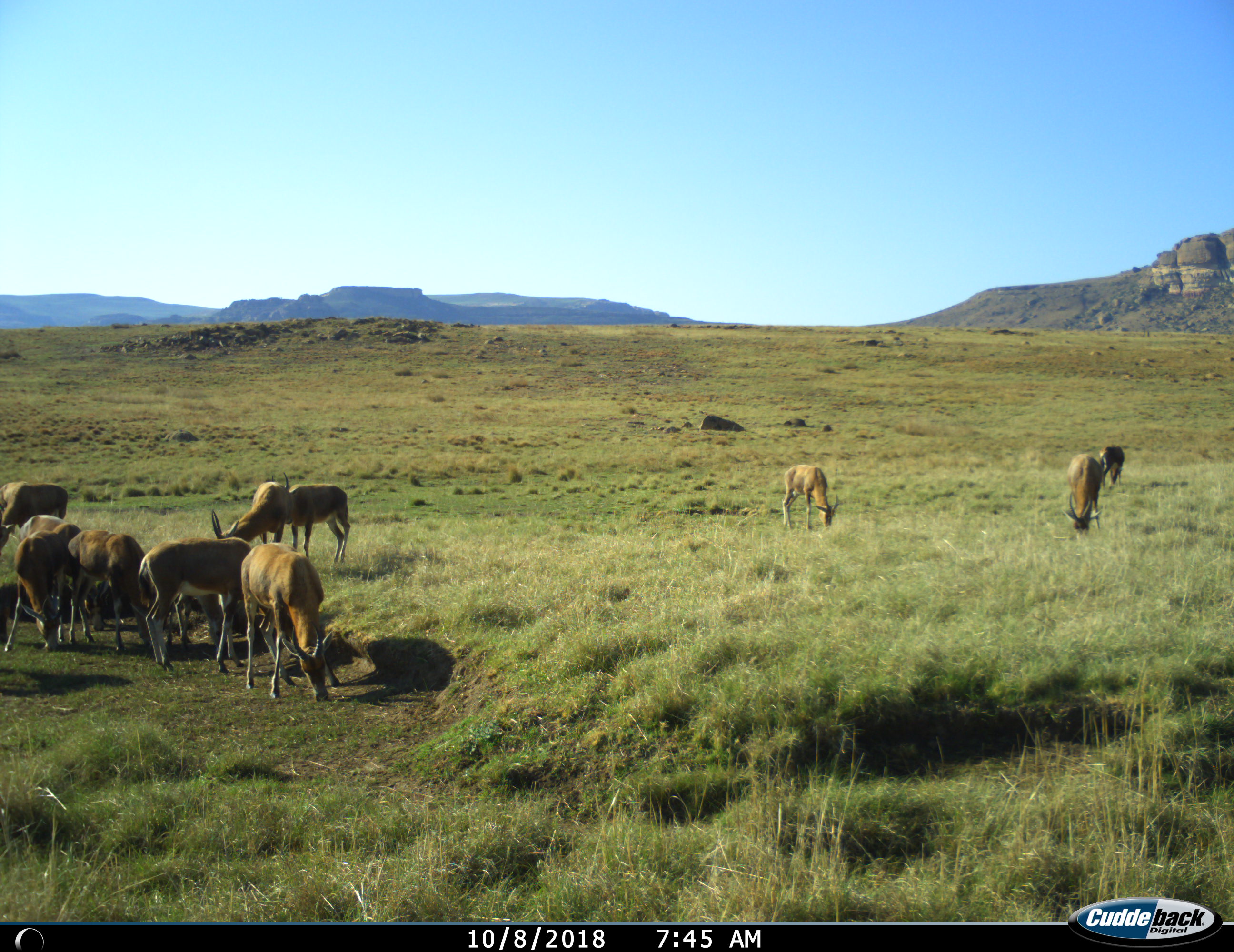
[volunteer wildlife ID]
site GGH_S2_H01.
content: unidentified animal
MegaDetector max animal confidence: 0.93